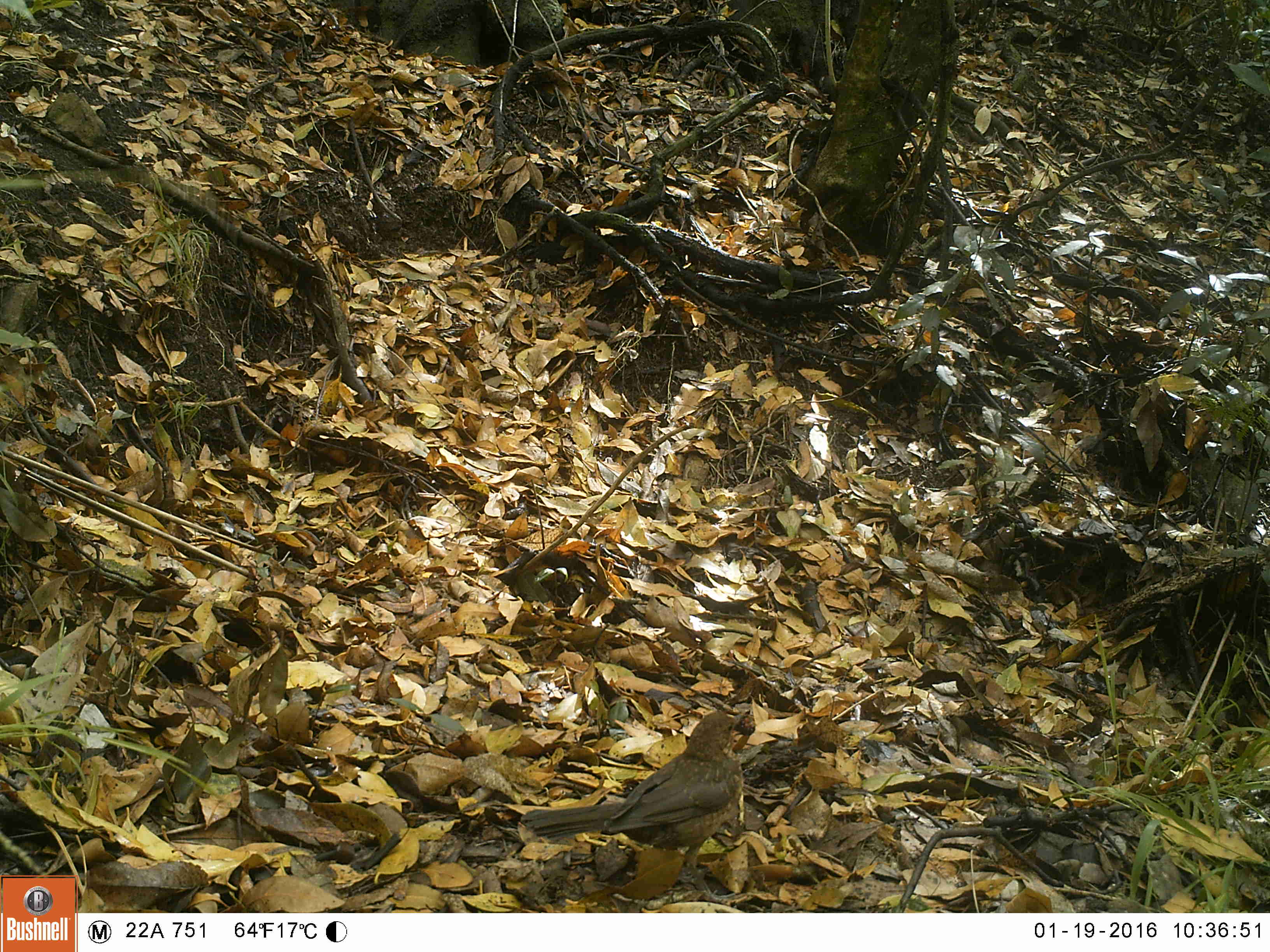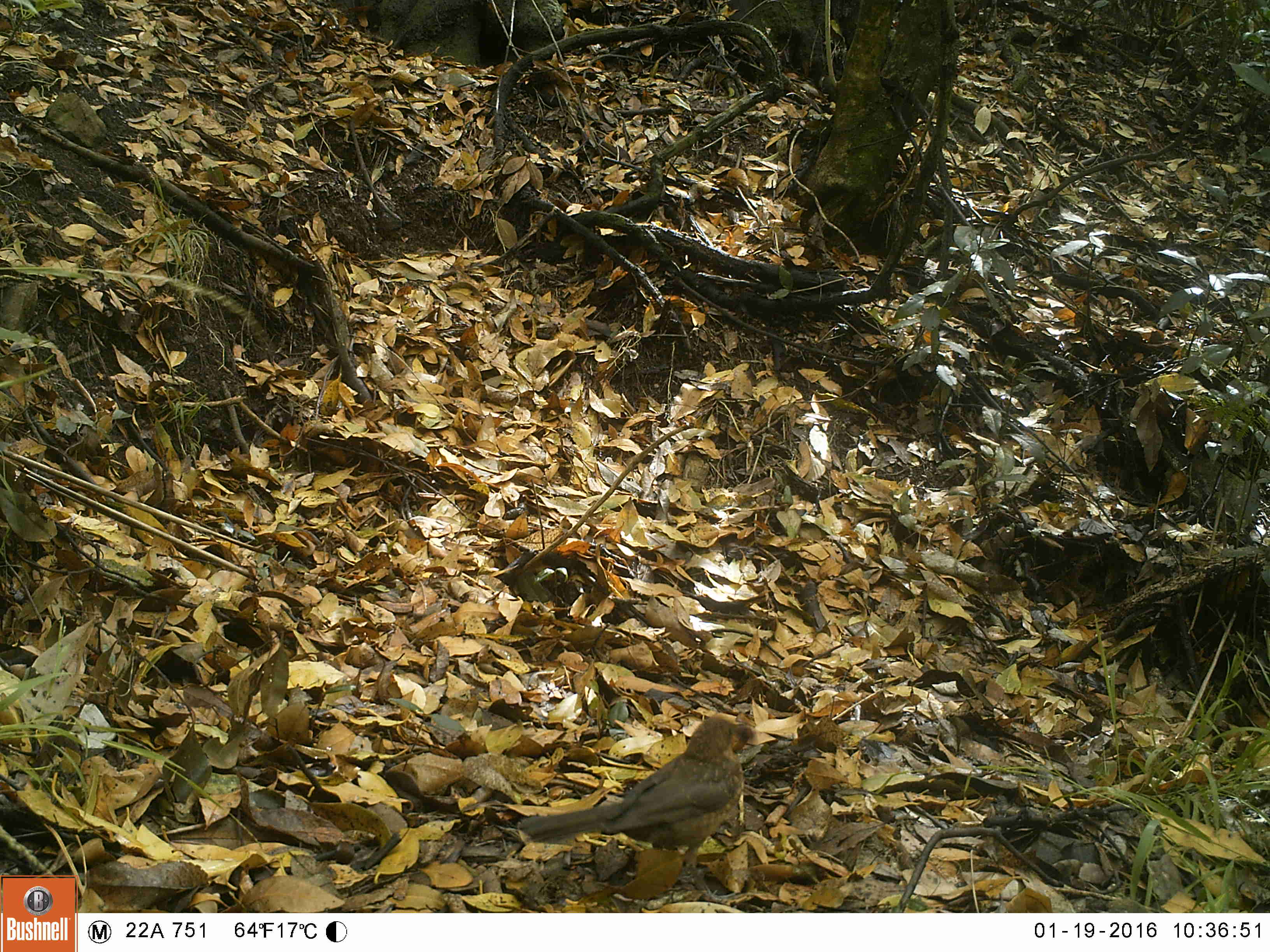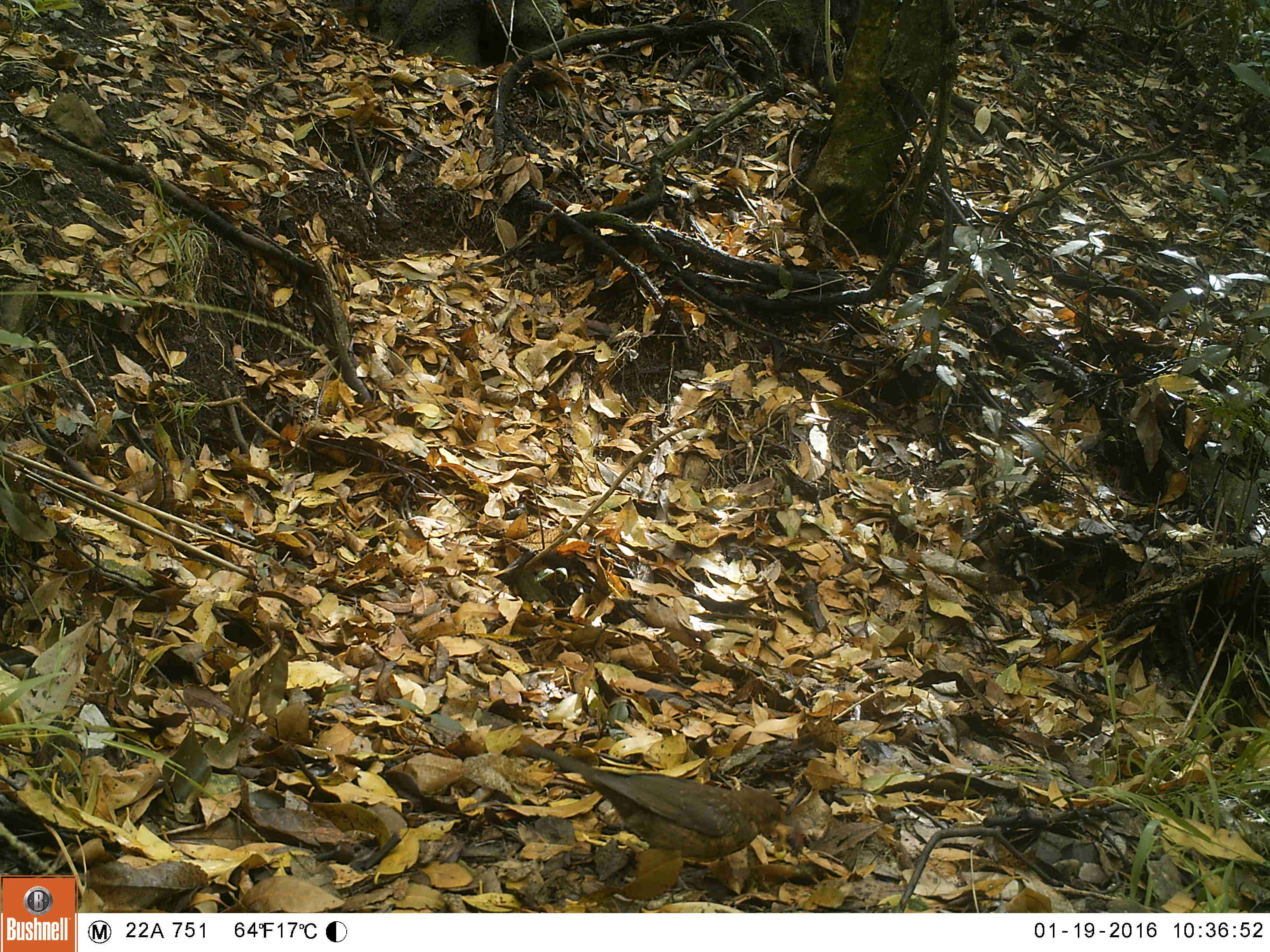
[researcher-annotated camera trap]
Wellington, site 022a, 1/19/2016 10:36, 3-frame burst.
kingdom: Animalia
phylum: Chordata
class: Aves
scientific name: Aves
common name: bird